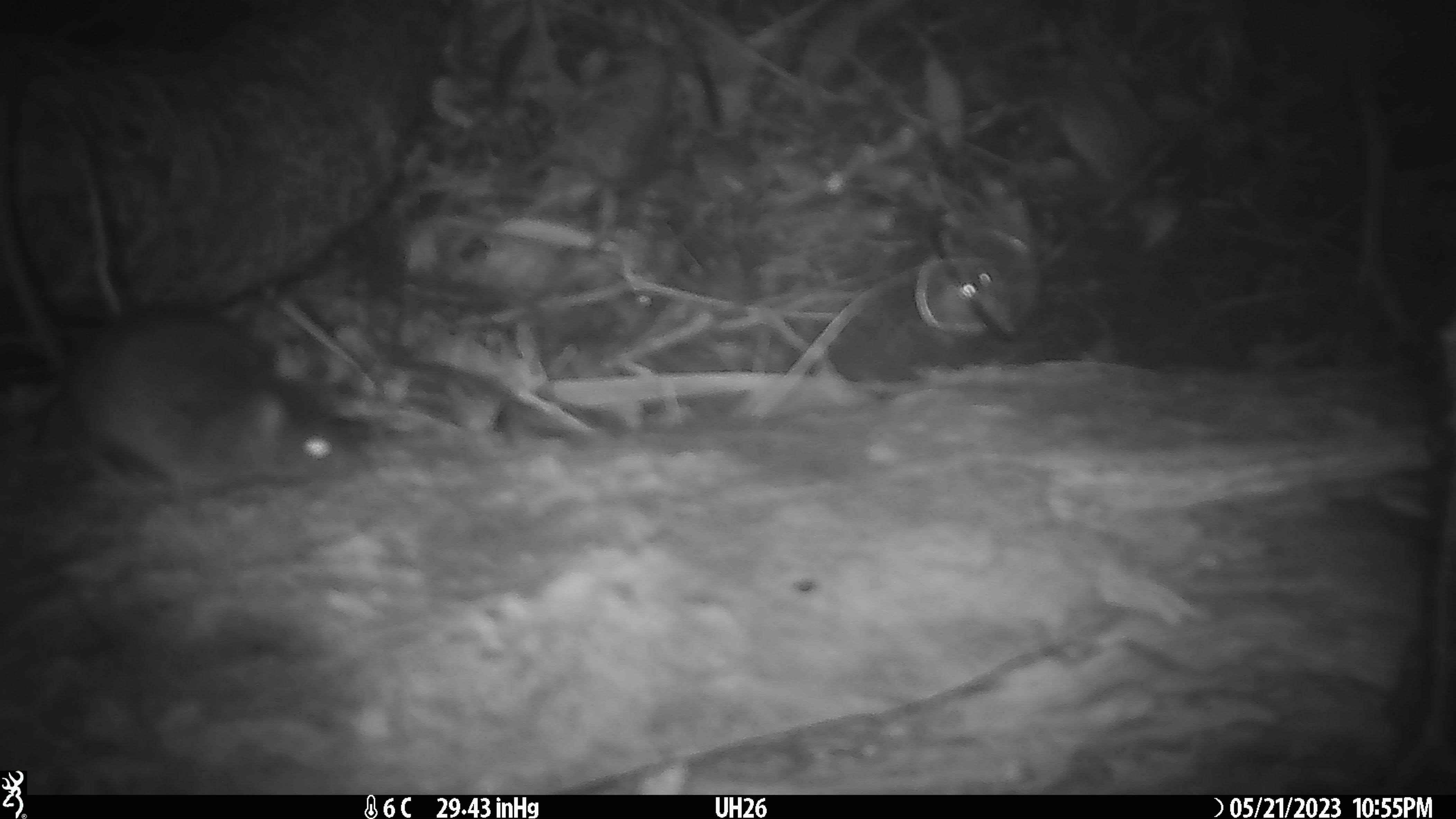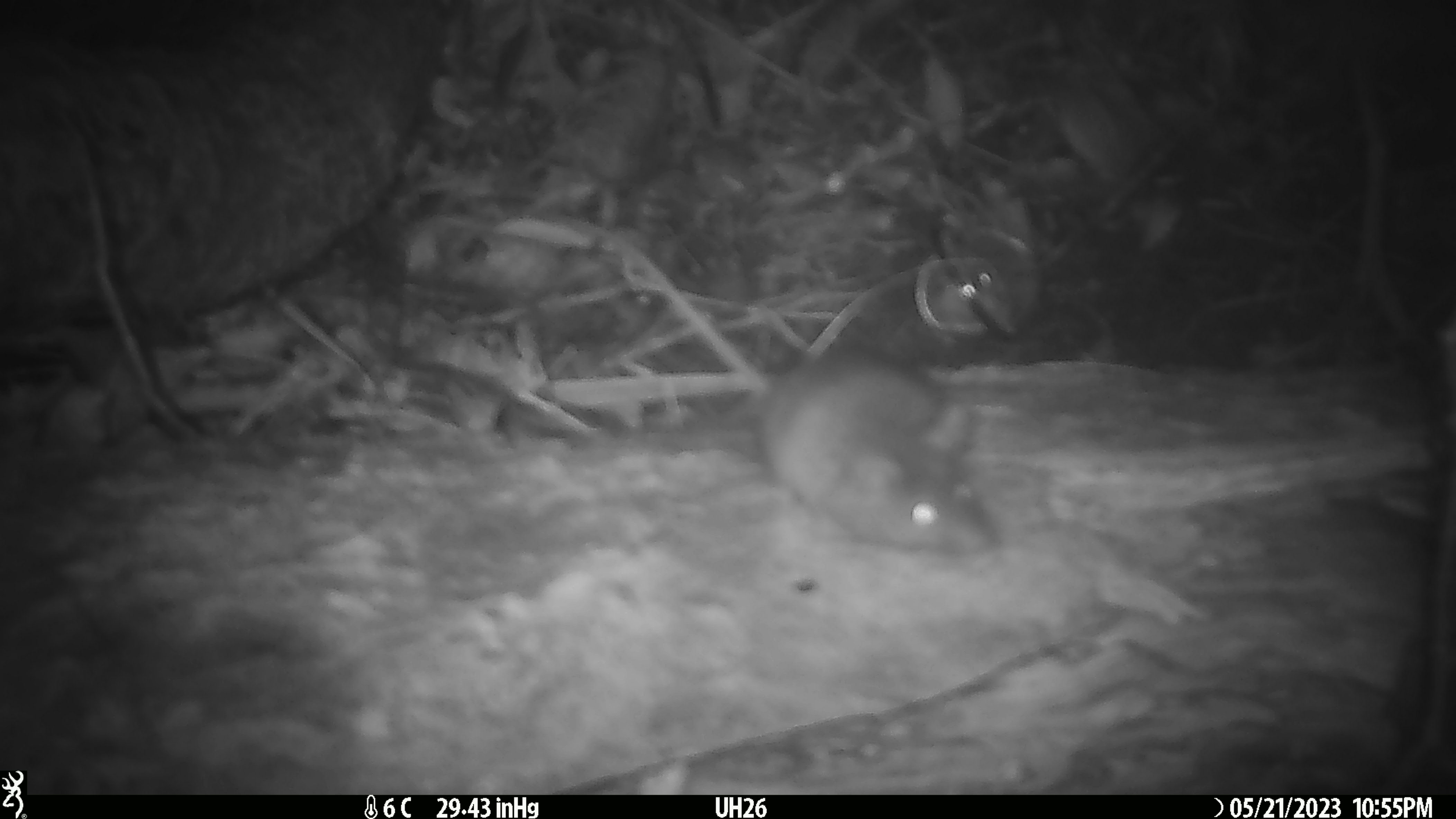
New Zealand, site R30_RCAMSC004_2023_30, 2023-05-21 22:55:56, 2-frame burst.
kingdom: Animalia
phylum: Chordata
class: Mammalia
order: Rodentia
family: Muridae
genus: Mus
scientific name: Mus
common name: mouse